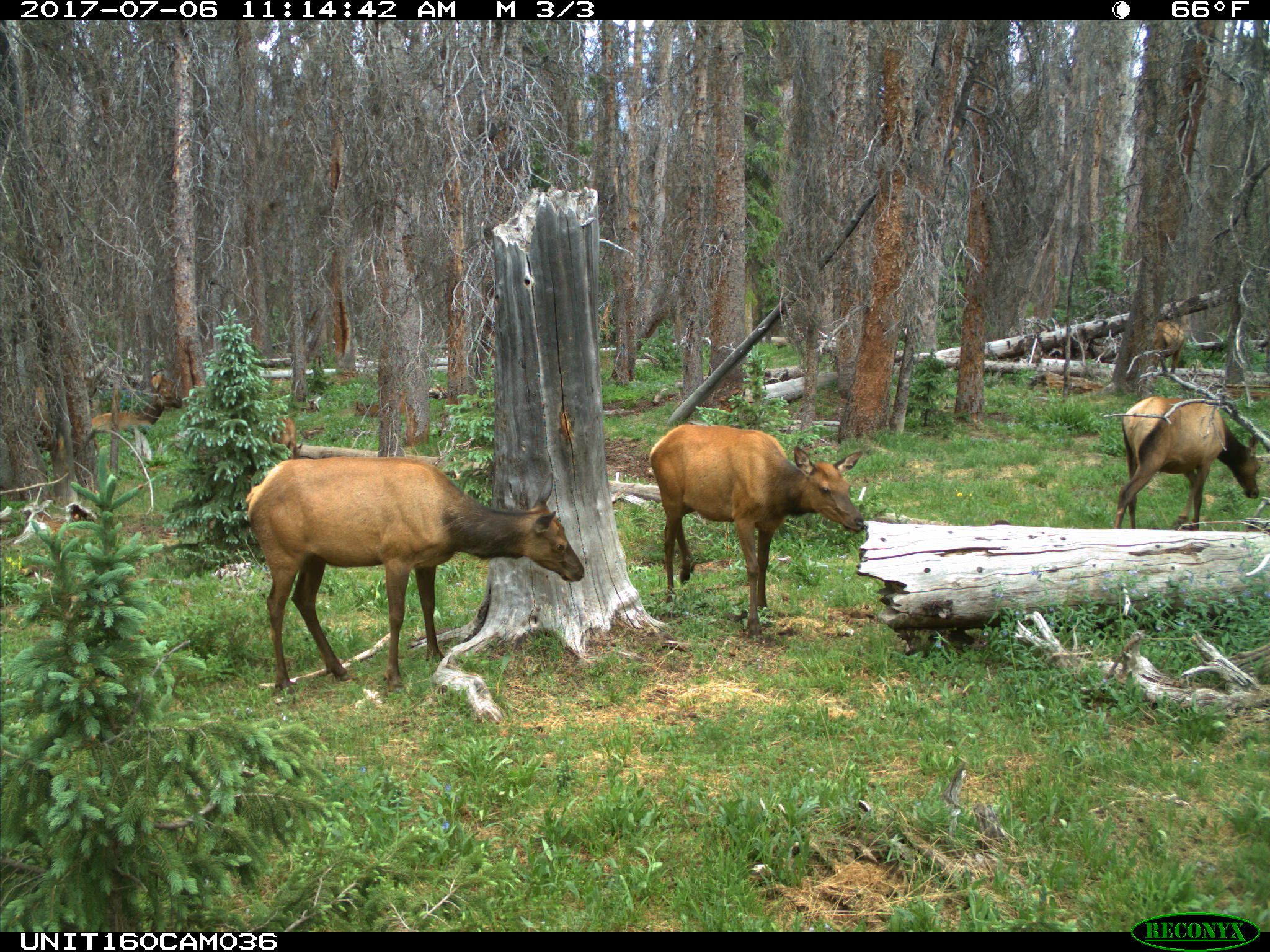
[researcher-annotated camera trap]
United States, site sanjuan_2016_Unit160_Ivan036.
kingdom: Animalia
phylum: Chordata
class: Mammalia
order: Artiodactyla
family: Cervidae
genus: Cervus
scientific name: Cervus elaphus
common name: red deer